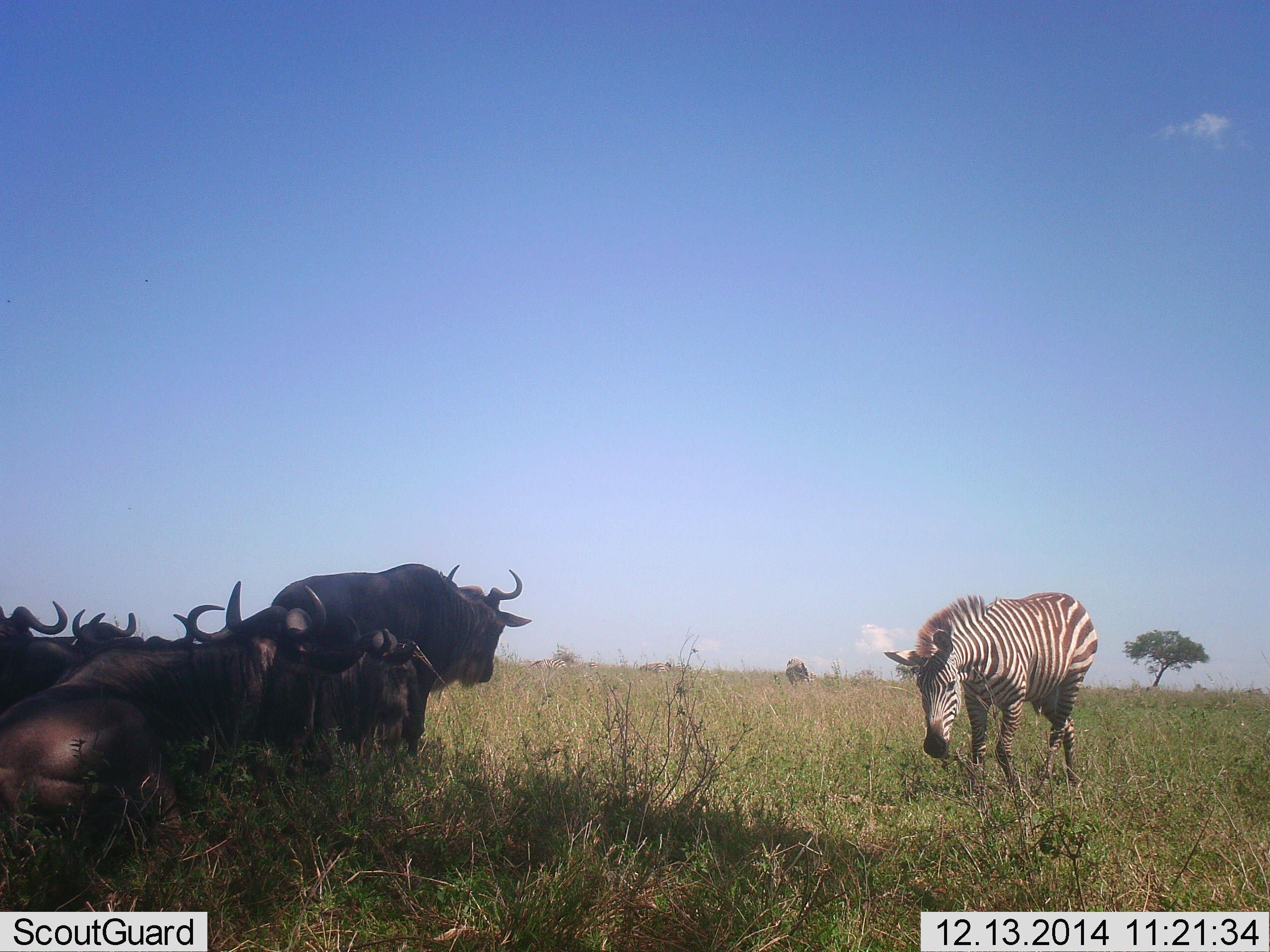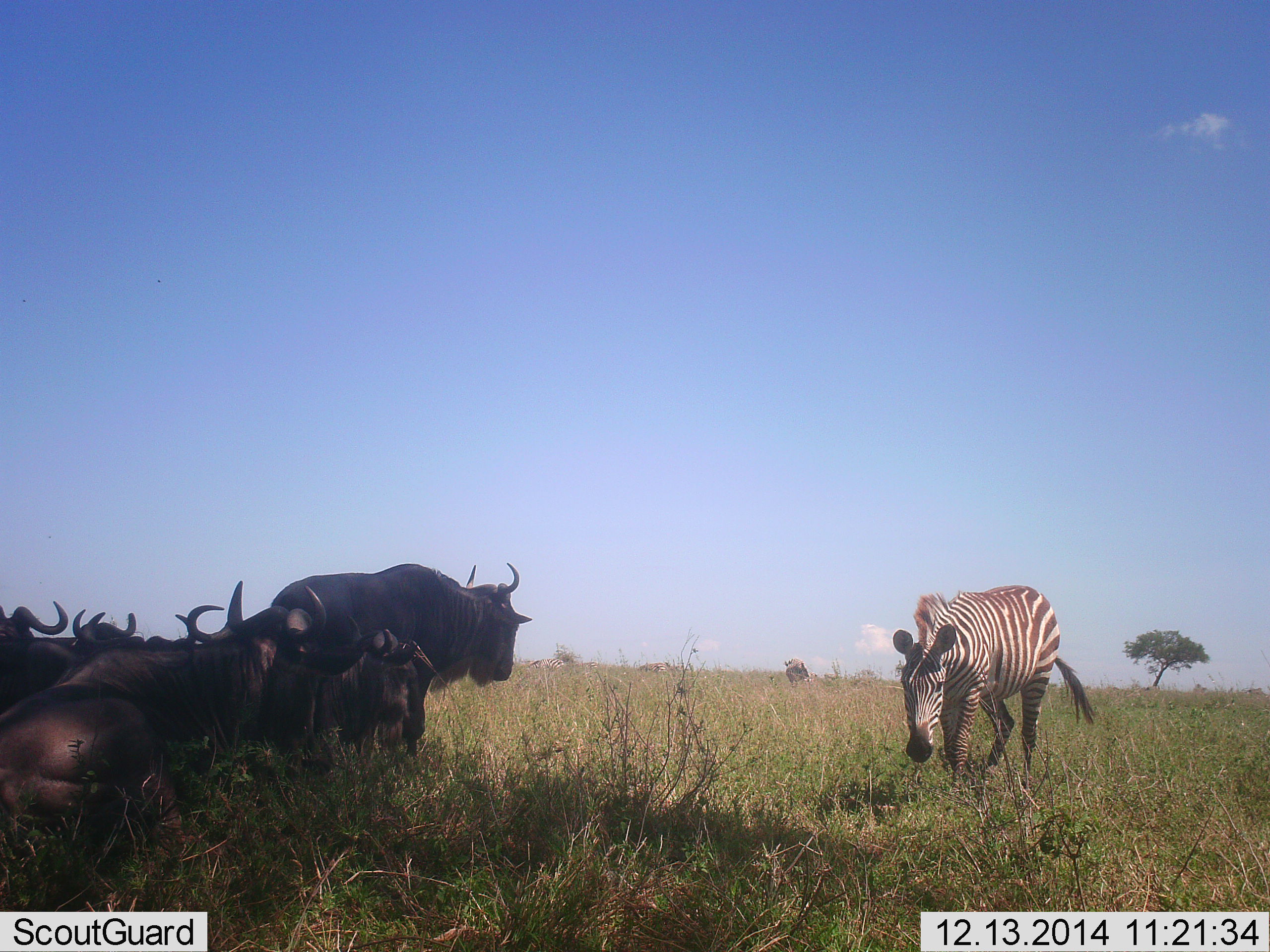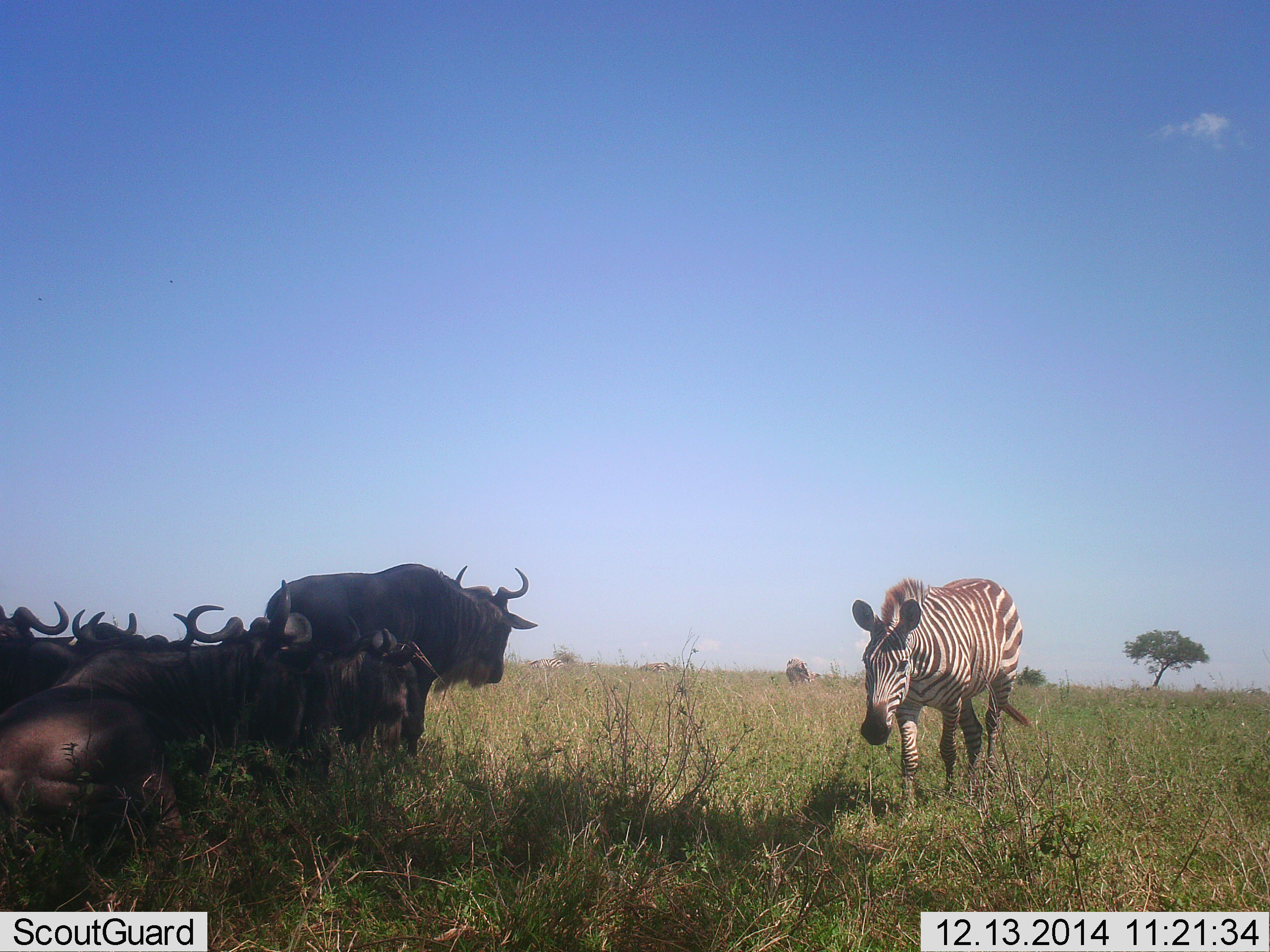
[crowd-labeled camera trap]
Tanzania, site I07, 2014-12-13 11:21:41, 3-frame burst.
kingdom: Animalia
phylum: Chordata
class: Mammalia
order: Artiodactyla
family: Bovidae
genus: Connochaetes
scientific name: Connochaetes taurinus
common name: blue wildebeest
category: wildebeest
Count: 6.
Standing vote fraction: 80%.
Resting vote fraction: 100%.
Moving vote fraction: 0%.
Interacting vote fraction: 0%.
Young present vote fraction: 0%.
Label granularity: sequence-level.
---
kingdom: Animalia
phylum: Chordata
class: Mammalia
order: Perissodactyla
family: Equidae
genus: Equus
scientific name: Equus quagga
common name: plains zebra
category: zebra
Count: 1.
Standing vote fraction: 0%.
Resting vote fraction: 0%.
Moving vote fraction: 91%.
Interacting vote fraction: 0%.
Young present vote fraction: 0%.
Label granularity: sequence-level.